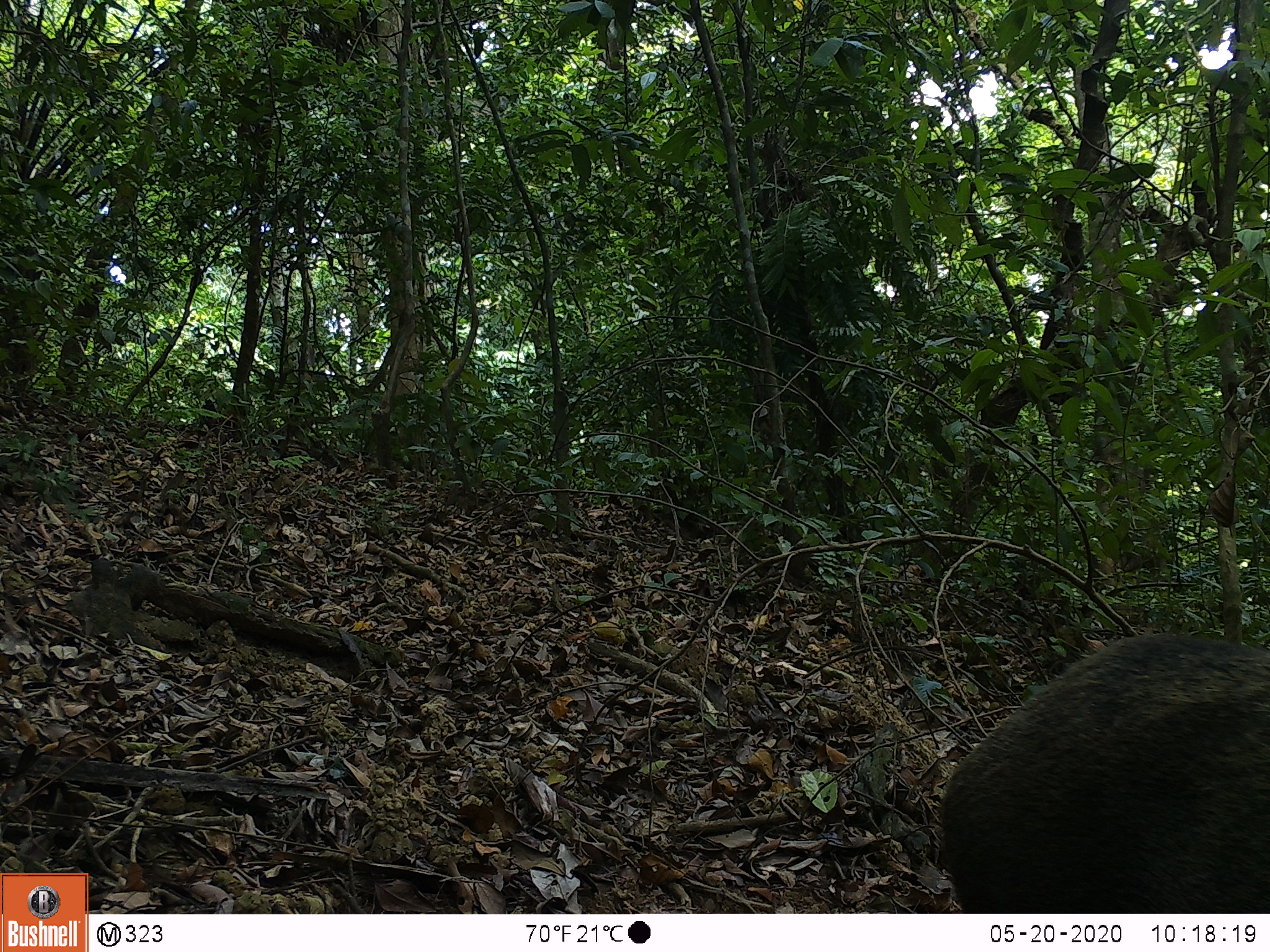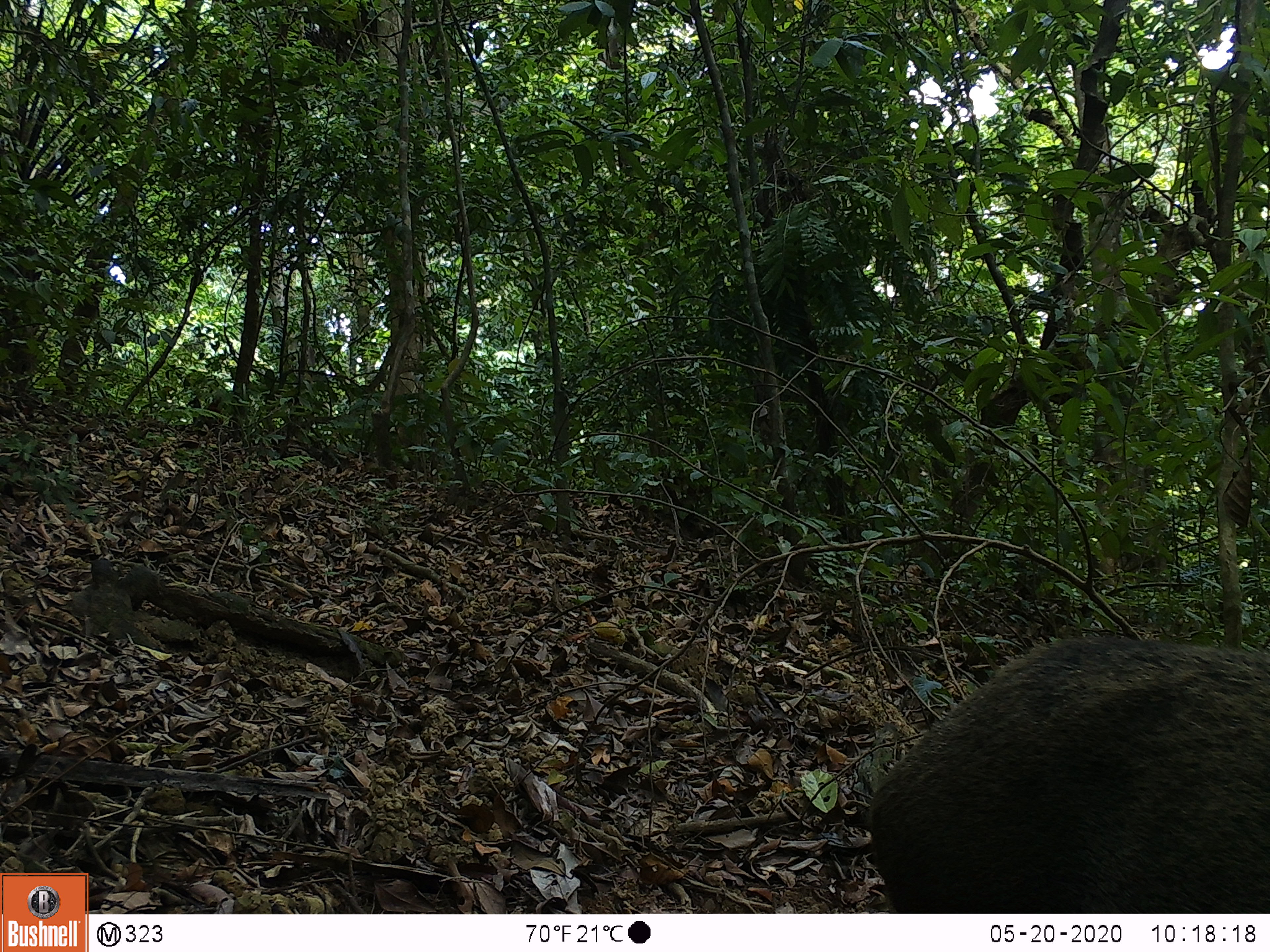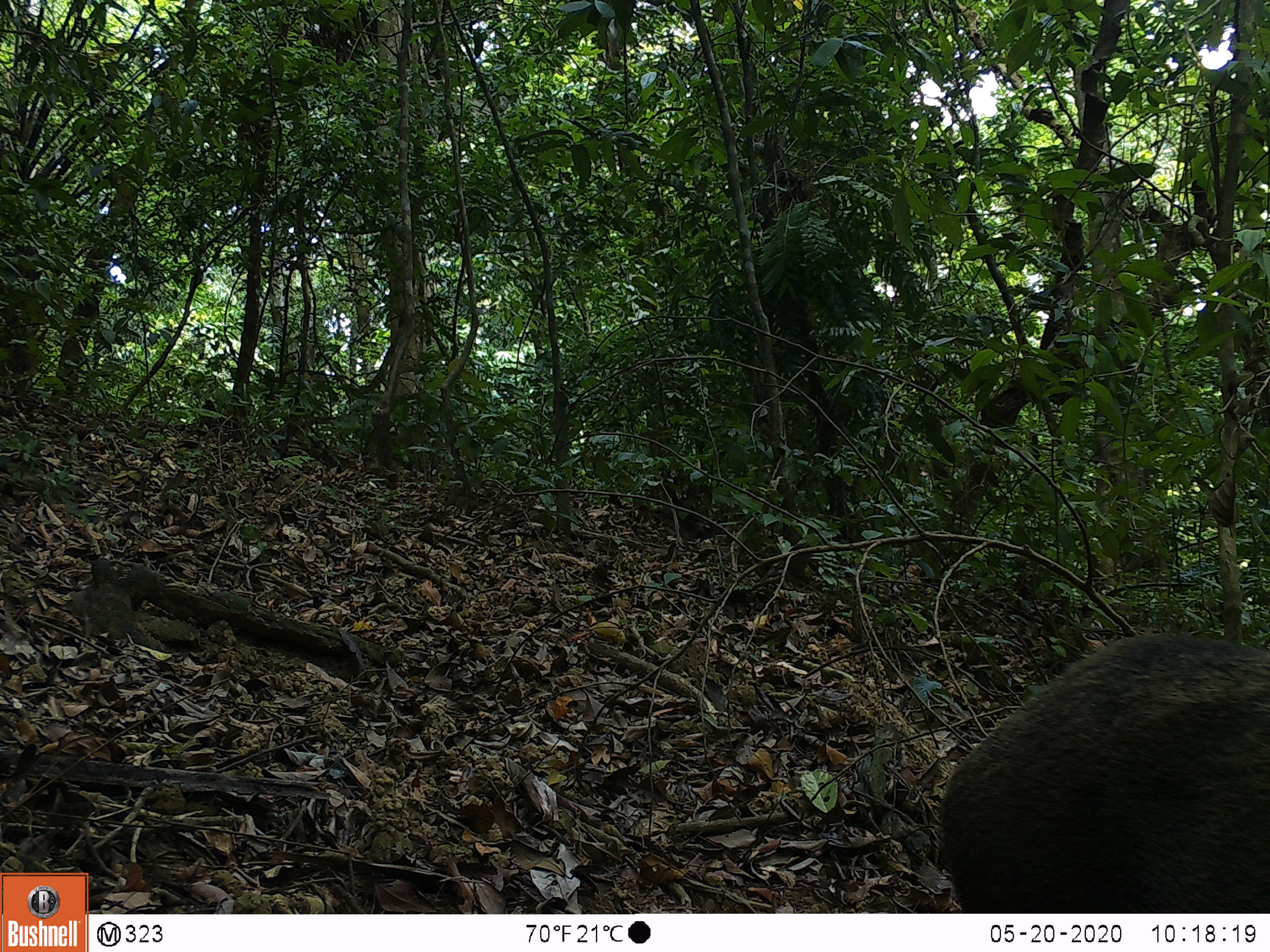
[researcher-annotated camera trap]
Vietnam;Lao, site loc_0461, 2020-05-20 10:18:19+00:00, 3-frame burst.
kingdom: Animalia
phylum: Chordata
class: Aves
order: Galliformes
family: Phasianidae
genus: Gallus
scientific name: Gallus gallus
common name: red junglefowl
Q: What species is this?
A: Red junglefowl (Gallus gallus).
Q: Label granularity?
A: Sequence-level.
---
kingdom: Animalia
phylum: Chordata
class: Mammalia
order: Artiodactyla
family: Suidae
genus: Sus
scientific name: Sus scrofa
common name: eurasian wild pig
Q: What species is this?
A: Eurasian wild pig (Sus scrofa).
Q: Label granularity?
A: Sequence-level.